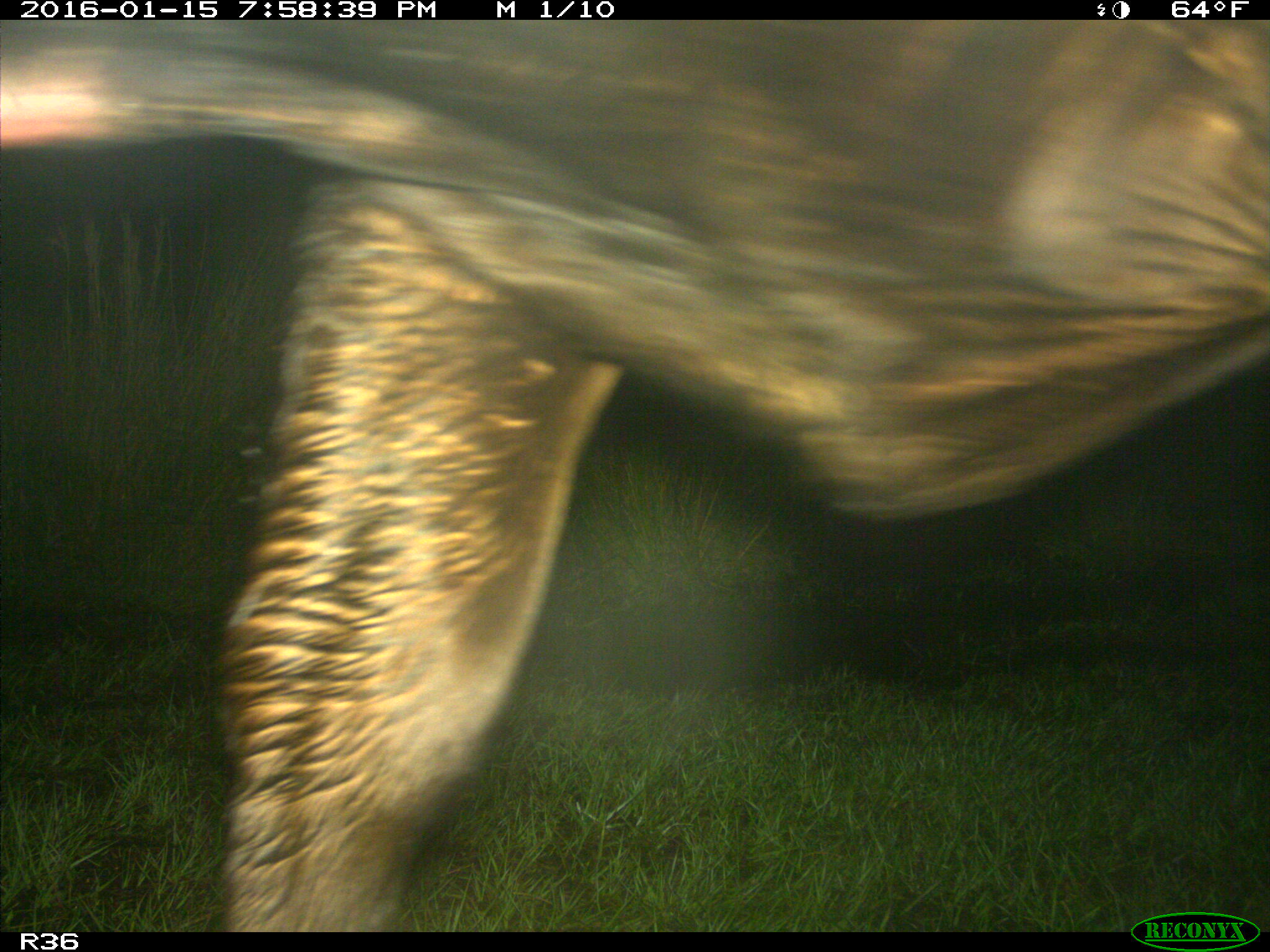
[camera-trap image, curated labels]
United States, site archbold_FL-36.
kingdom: Animalia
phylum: Chordata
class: Mammalia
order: Artiodactyla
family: Bovidae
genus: Bos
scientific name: Bos taurus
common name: domestic cow